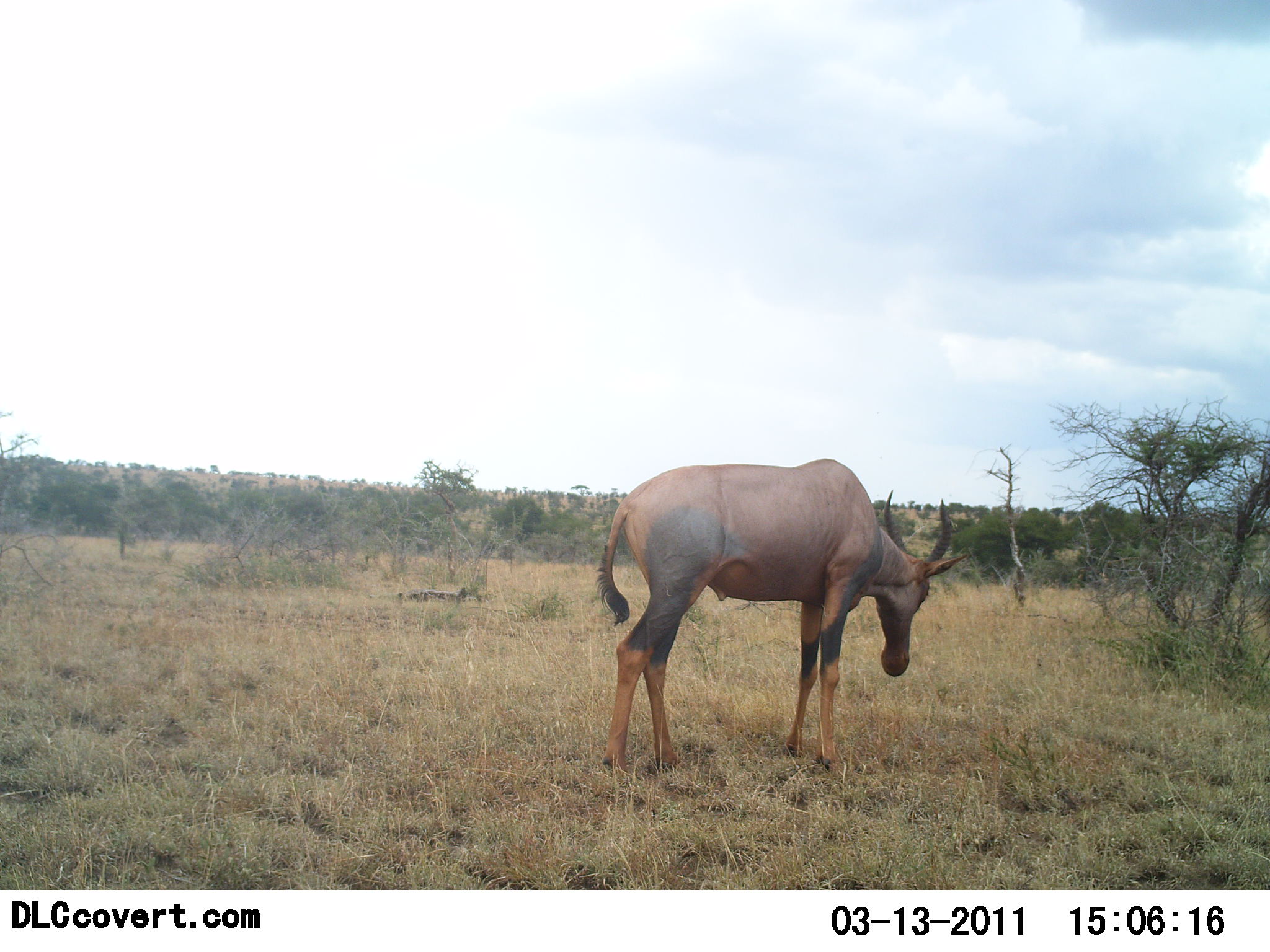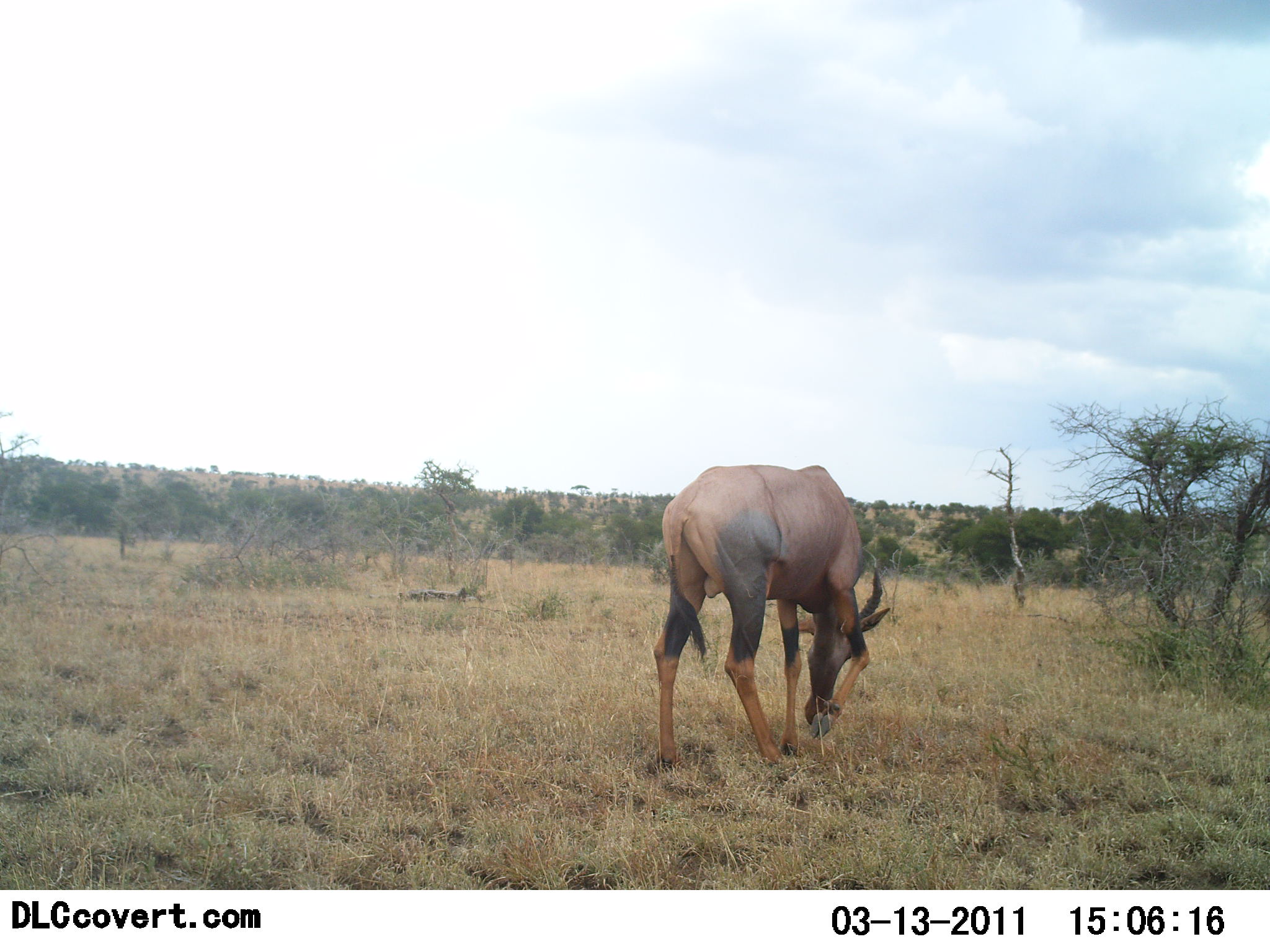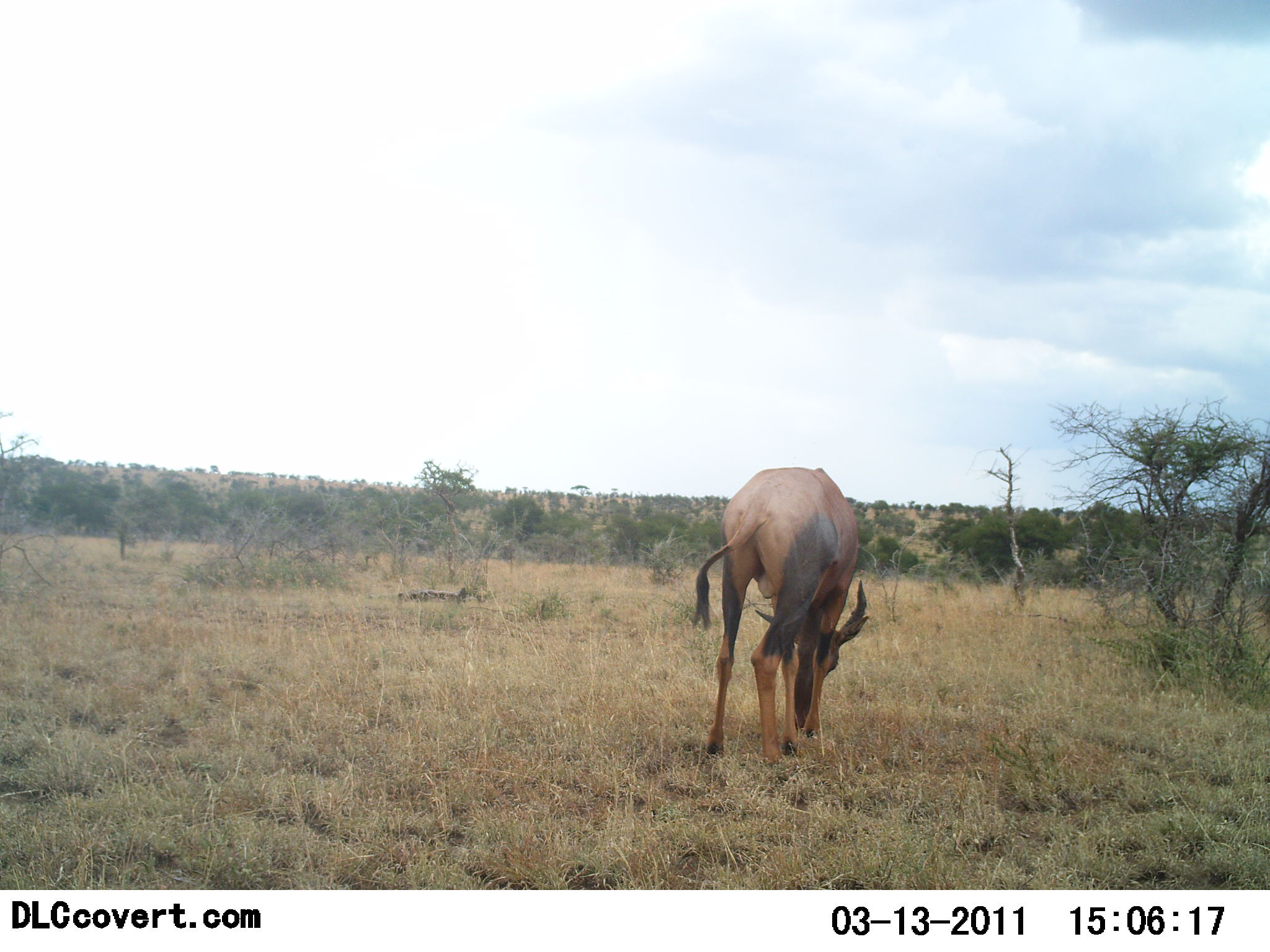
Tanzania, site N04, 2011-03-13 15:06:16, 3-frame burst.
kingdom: Animalia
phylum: Chordata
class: Mammalia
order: Artiodactyla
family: Bovidae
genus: Damaliscus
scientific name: Damaliscus lunatus jimela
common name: topi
Topi (Damaliscus lunatus jimela), count 1. Behavior (volunteer vote fractions): standing 30%, resting 0%, moving 0%, interacting 0%. Young present (vote fraction): 0%. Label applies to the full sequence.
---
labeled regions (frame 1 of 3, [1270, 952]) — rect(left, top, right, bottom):
animal: rect(597, 457, 968, 781)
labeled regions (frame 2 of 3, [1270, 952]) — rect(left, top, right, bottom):
animal: rect(649, 462, 891, 771)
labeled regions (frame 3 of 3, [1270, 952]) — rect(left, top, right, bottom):
animal: rect(687, 466, 868, 771)